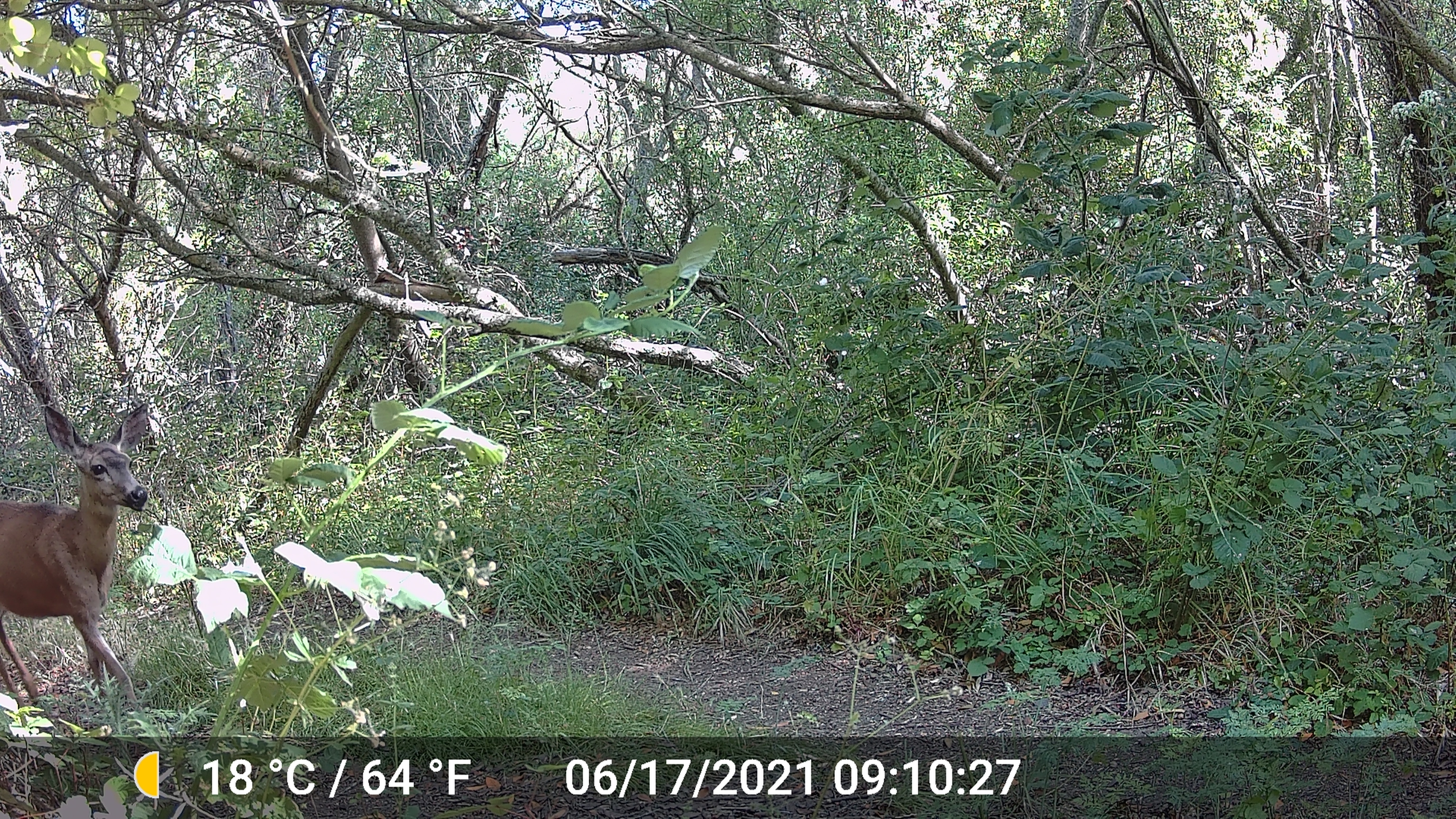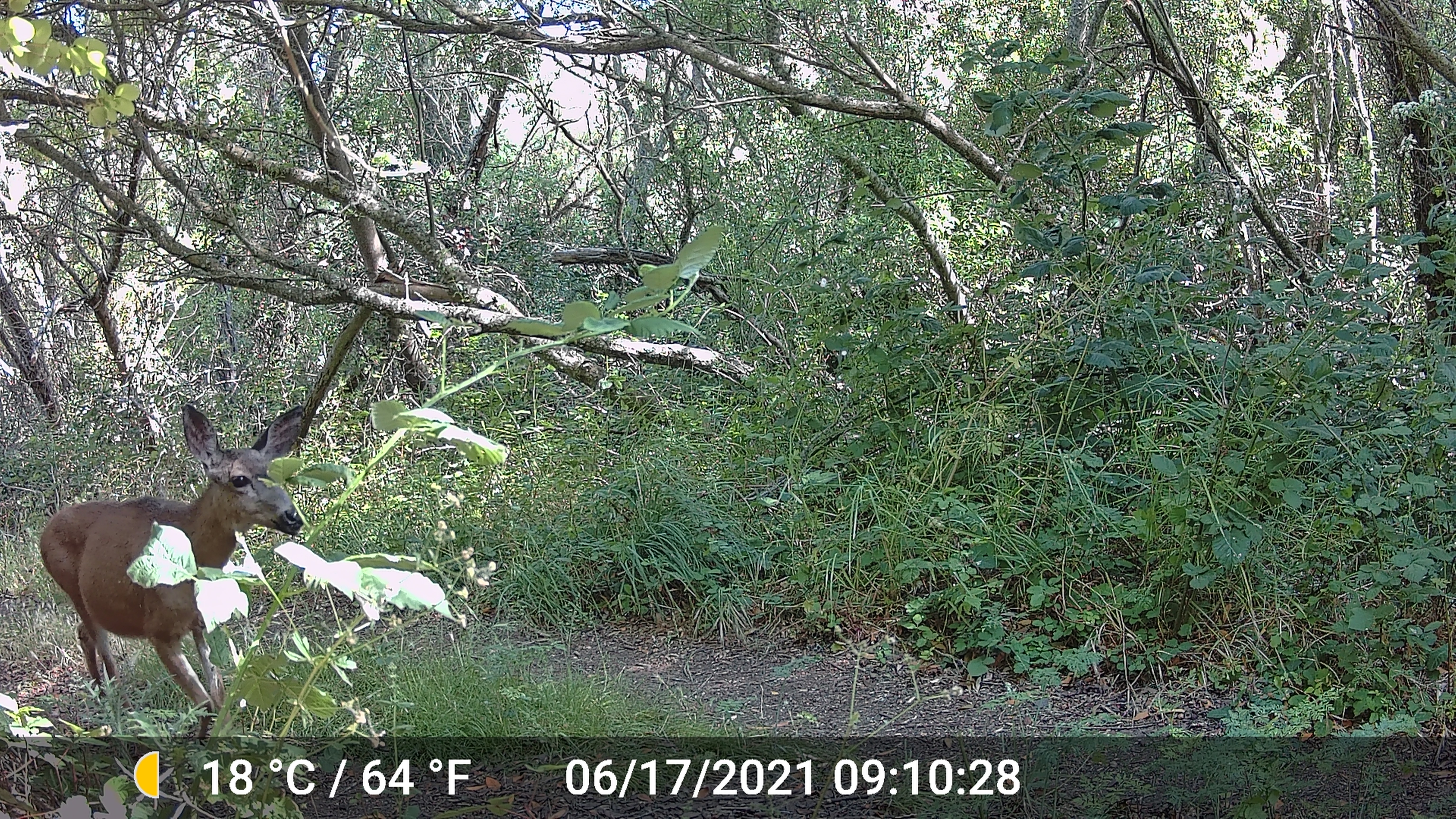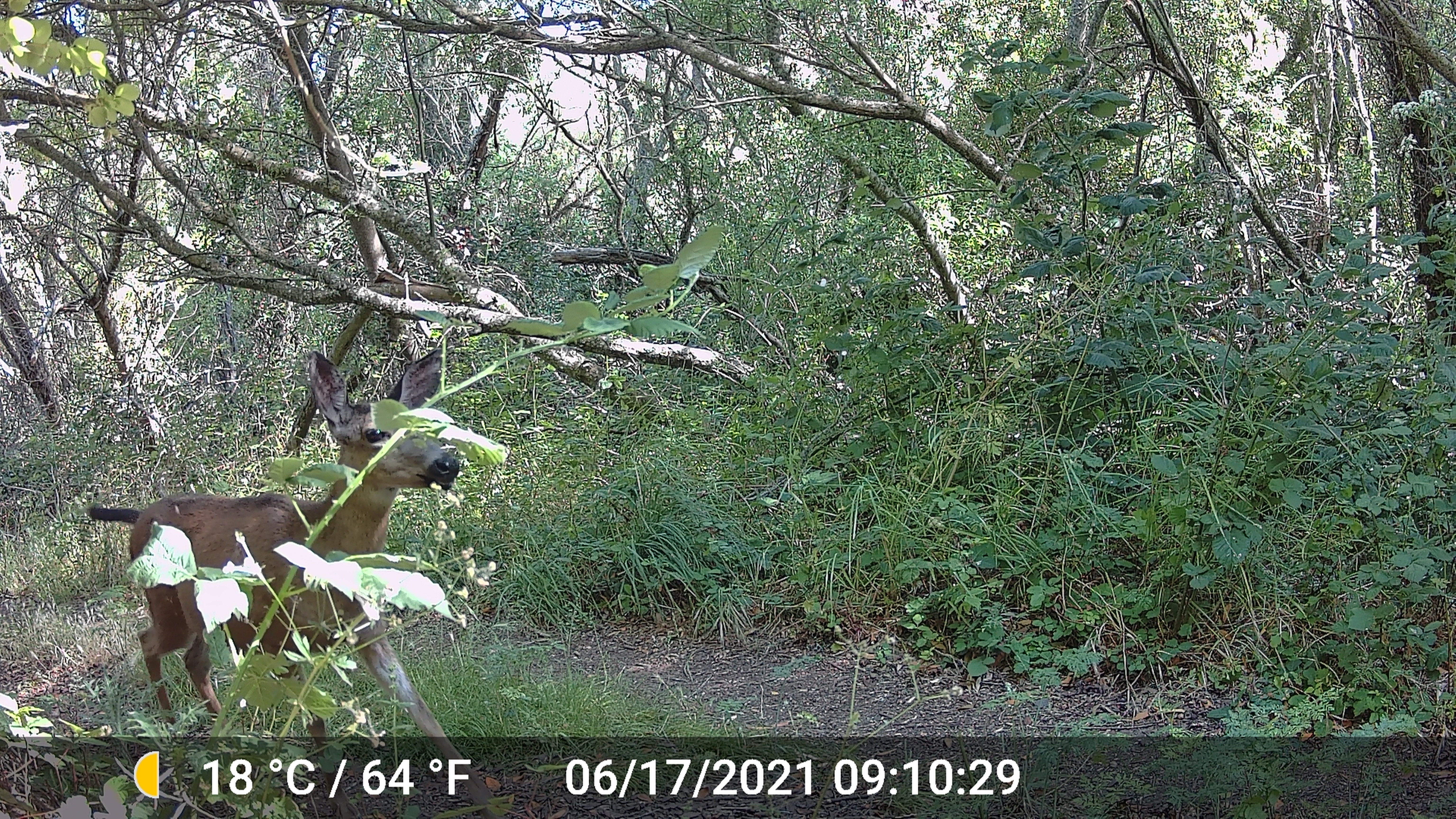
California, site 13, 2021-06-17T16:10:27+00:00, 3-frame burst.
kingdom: Animalia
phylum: Chordata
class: Mammalia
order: Artiodactyla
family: Cervidae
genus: Odocoileus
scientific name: Odocoileus hemionus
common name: mule deer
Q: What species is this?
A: Mule deer (Odocoileus hemionus).